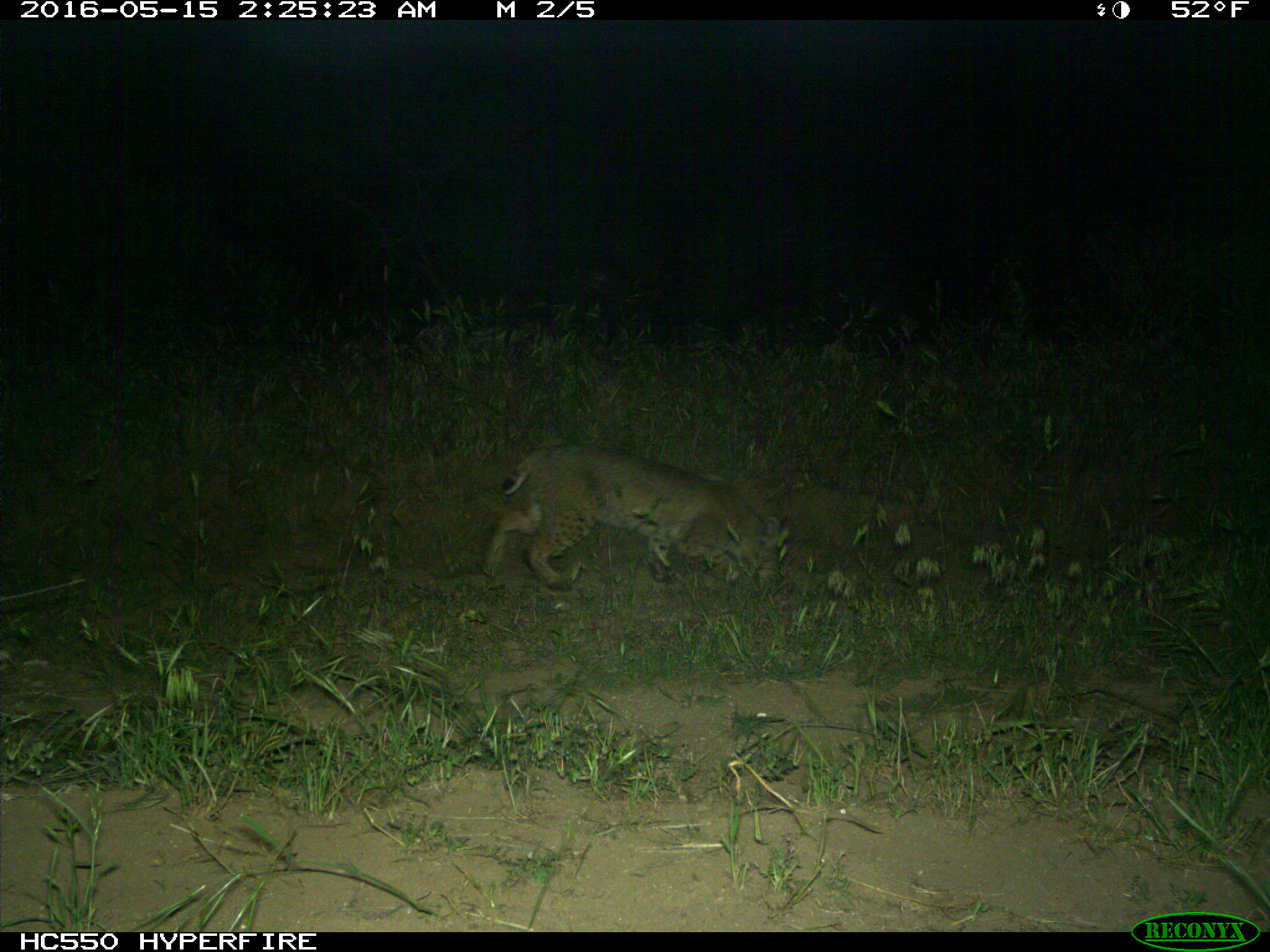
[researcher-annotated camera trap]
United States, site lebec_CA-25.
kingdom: Animalia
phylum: Chordata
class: Mammalia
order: Carnivora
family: Felidae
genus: Lynx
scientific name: Lynx rufus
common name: bobcat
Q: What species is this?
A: Lynx rufus (bobcat).